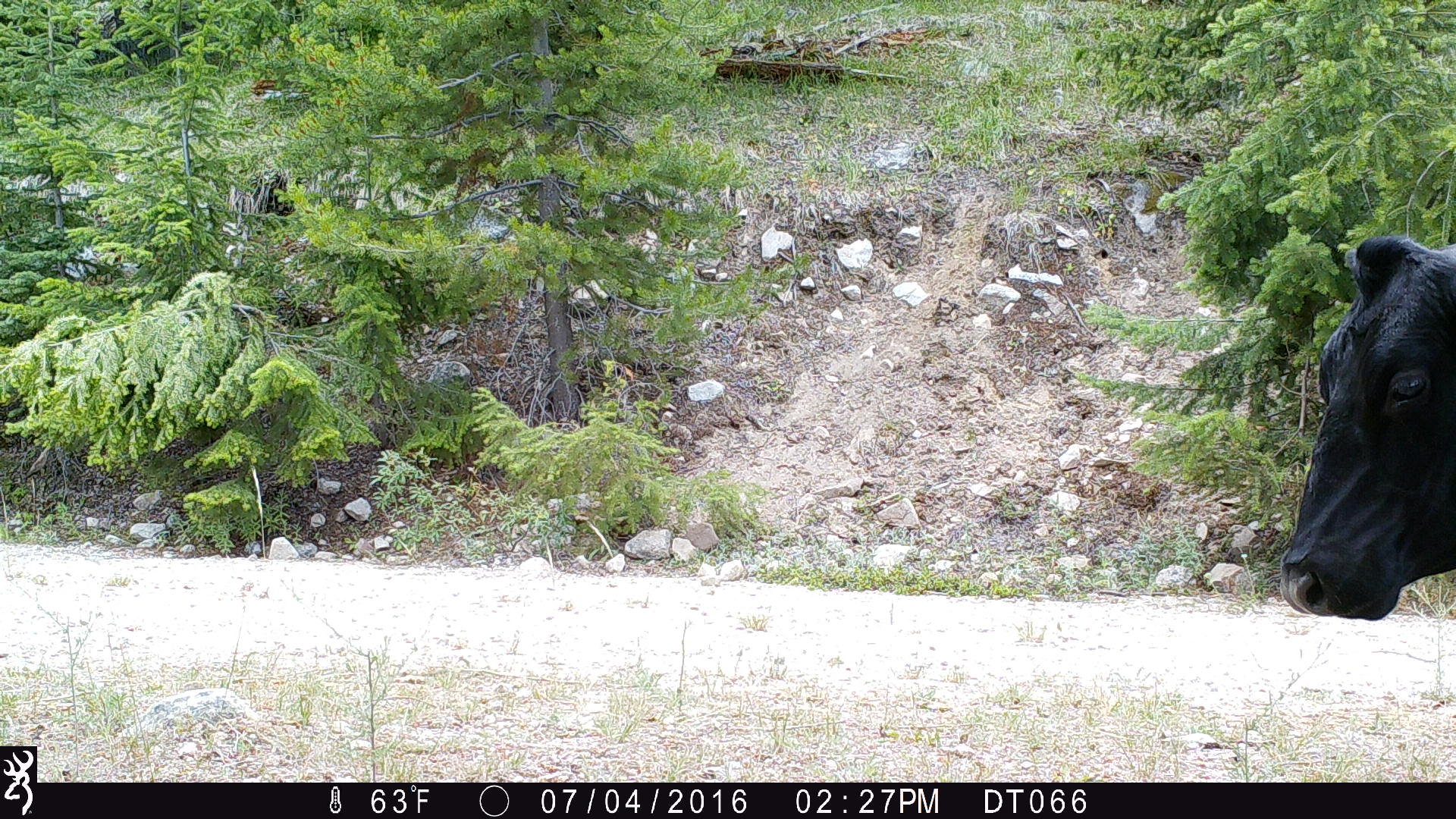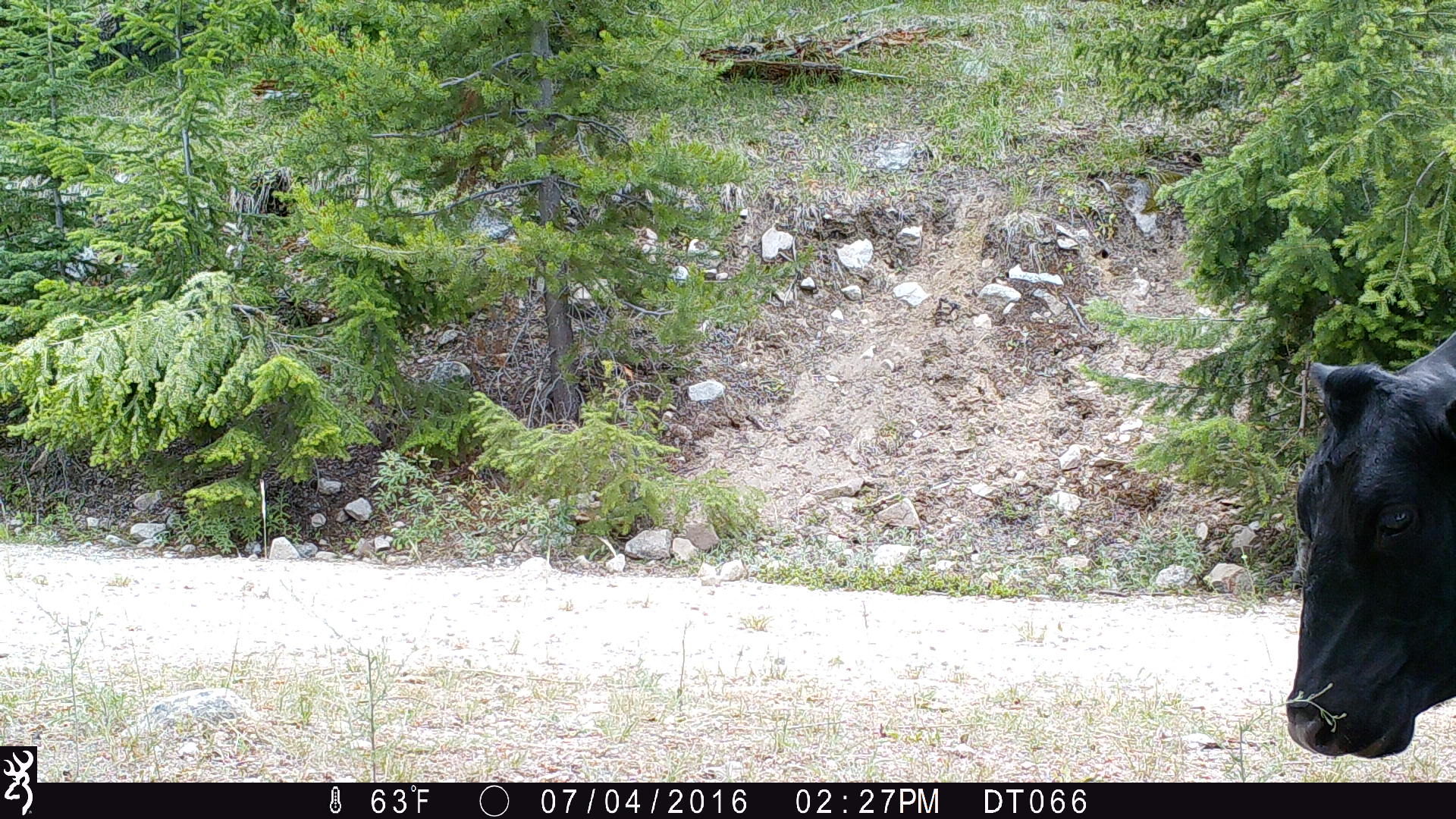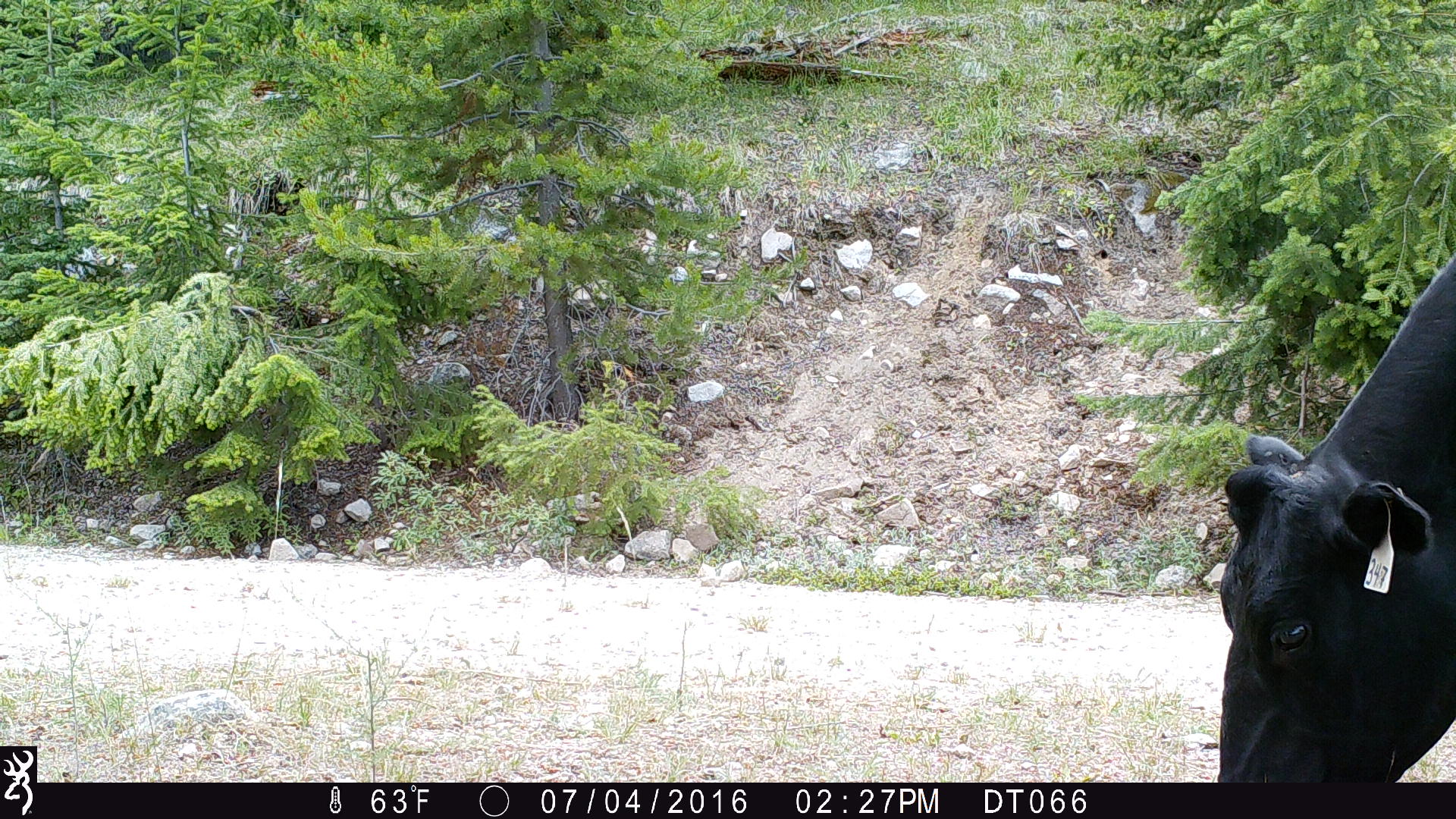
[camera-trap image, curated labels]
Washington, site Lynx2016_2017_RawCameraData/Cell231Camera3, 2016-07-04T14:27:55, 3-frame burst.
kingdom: Animalia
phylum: Chordata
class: Mammalia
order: Artiodactyla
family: Bovidae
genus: Bos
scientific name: Bos taurus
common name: domestic cattle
Domestic cattle (Bos taurus). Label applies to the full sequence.